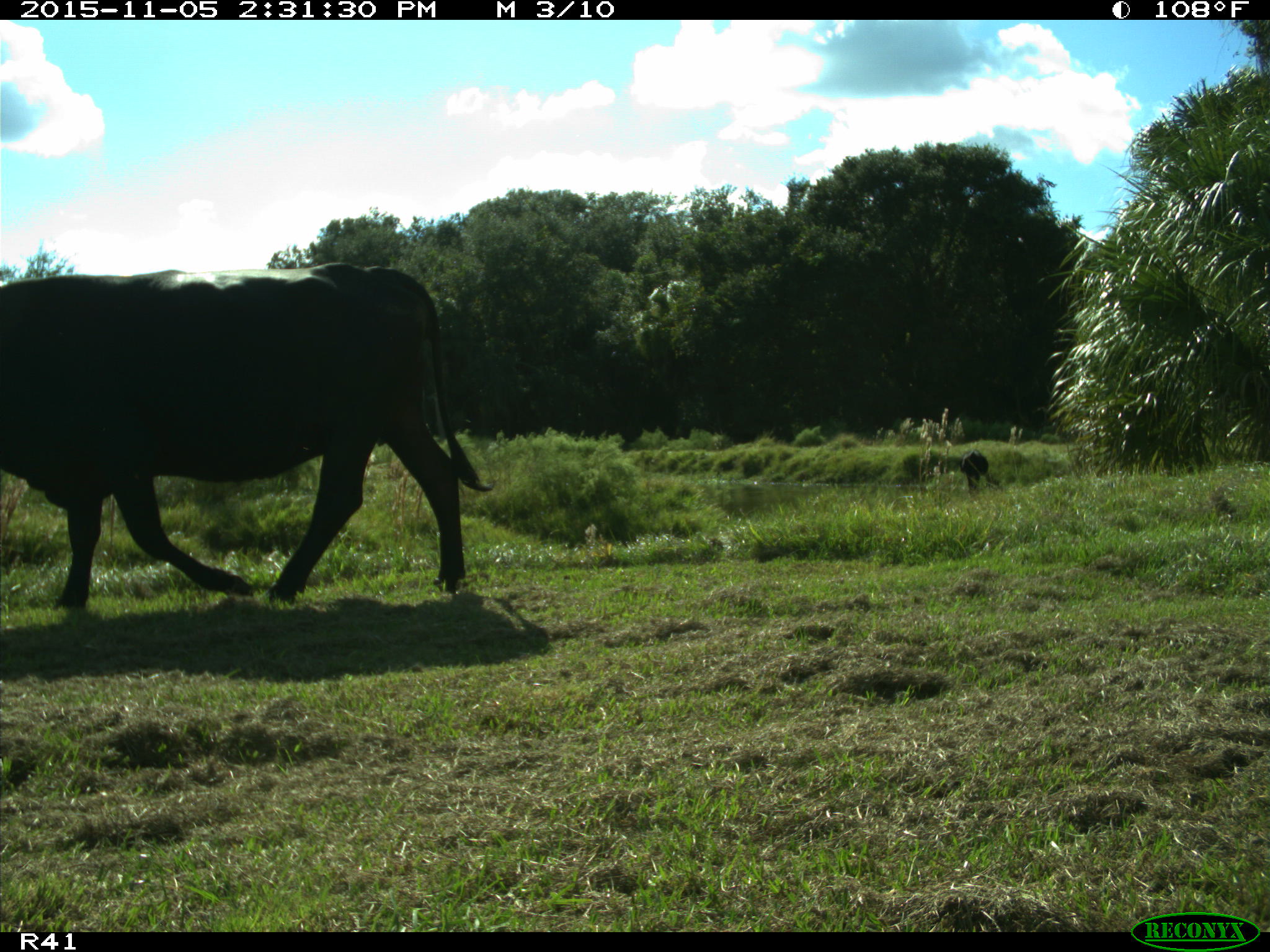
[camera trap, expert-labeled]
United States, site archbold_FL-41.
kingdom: Animalia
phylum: Chordata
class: Mammalia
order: Artiodactyla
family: Bovidae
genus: Bos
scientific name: Bos taurus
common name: domestic cow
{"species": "Bos taurus (domestic cow)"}